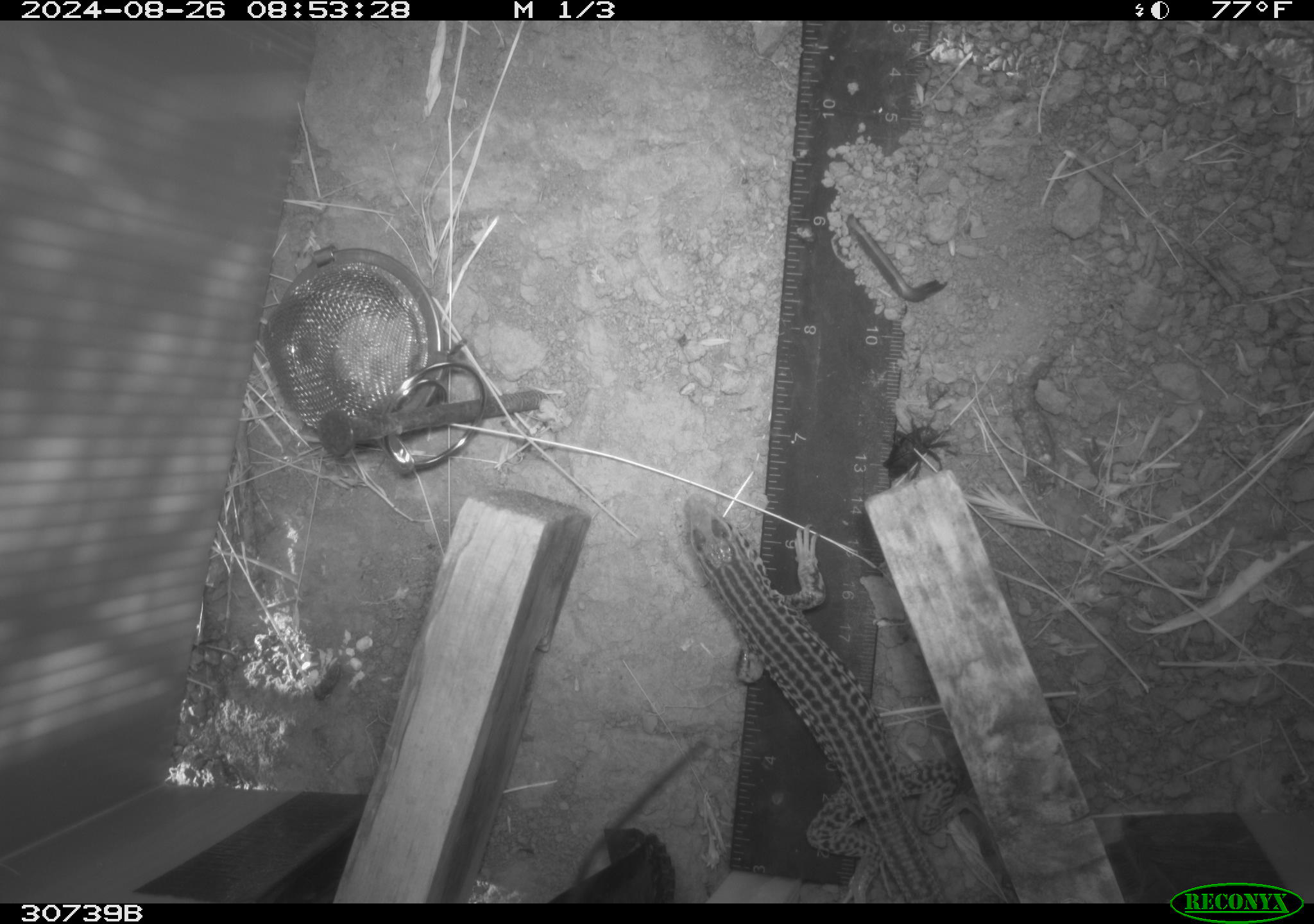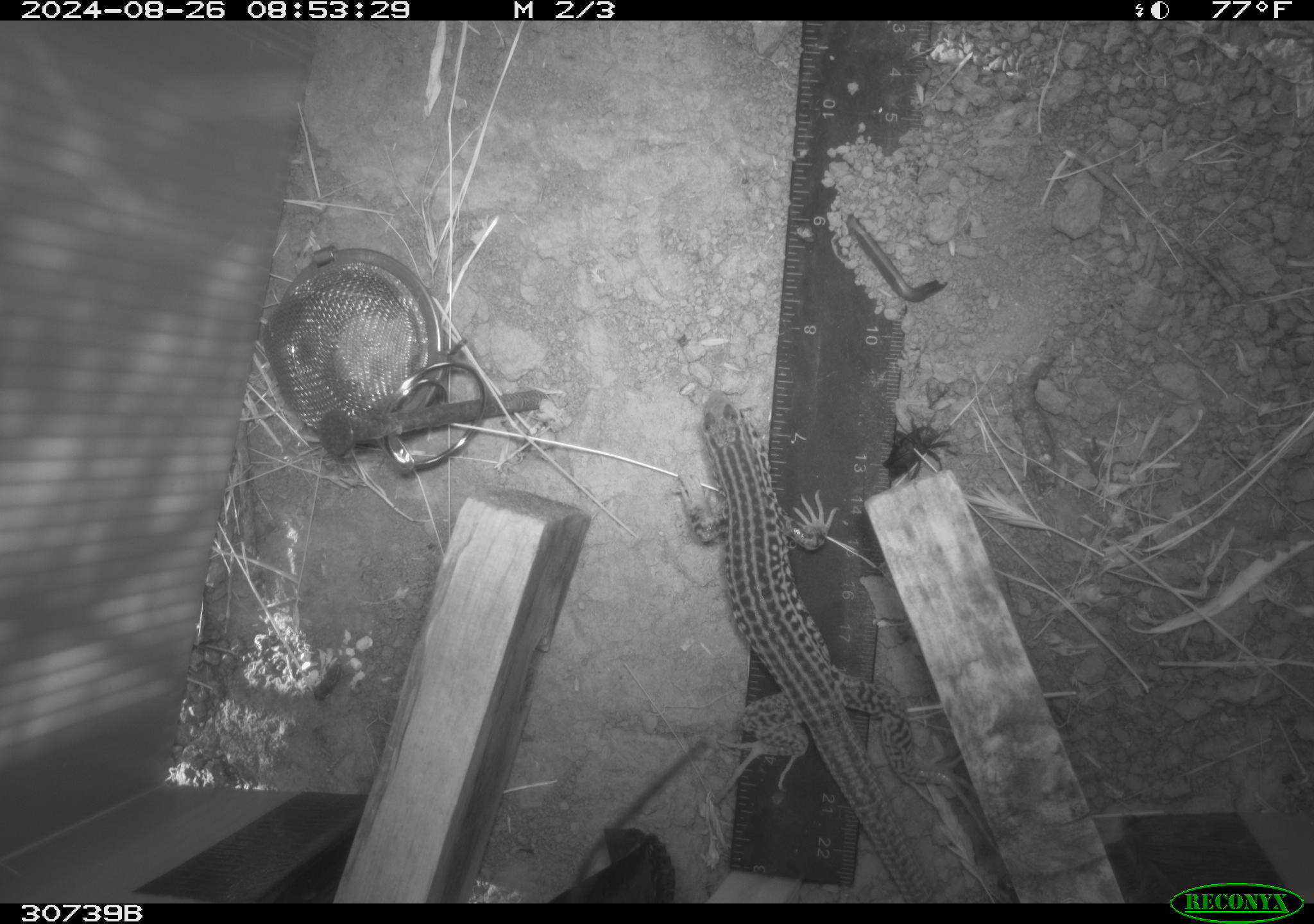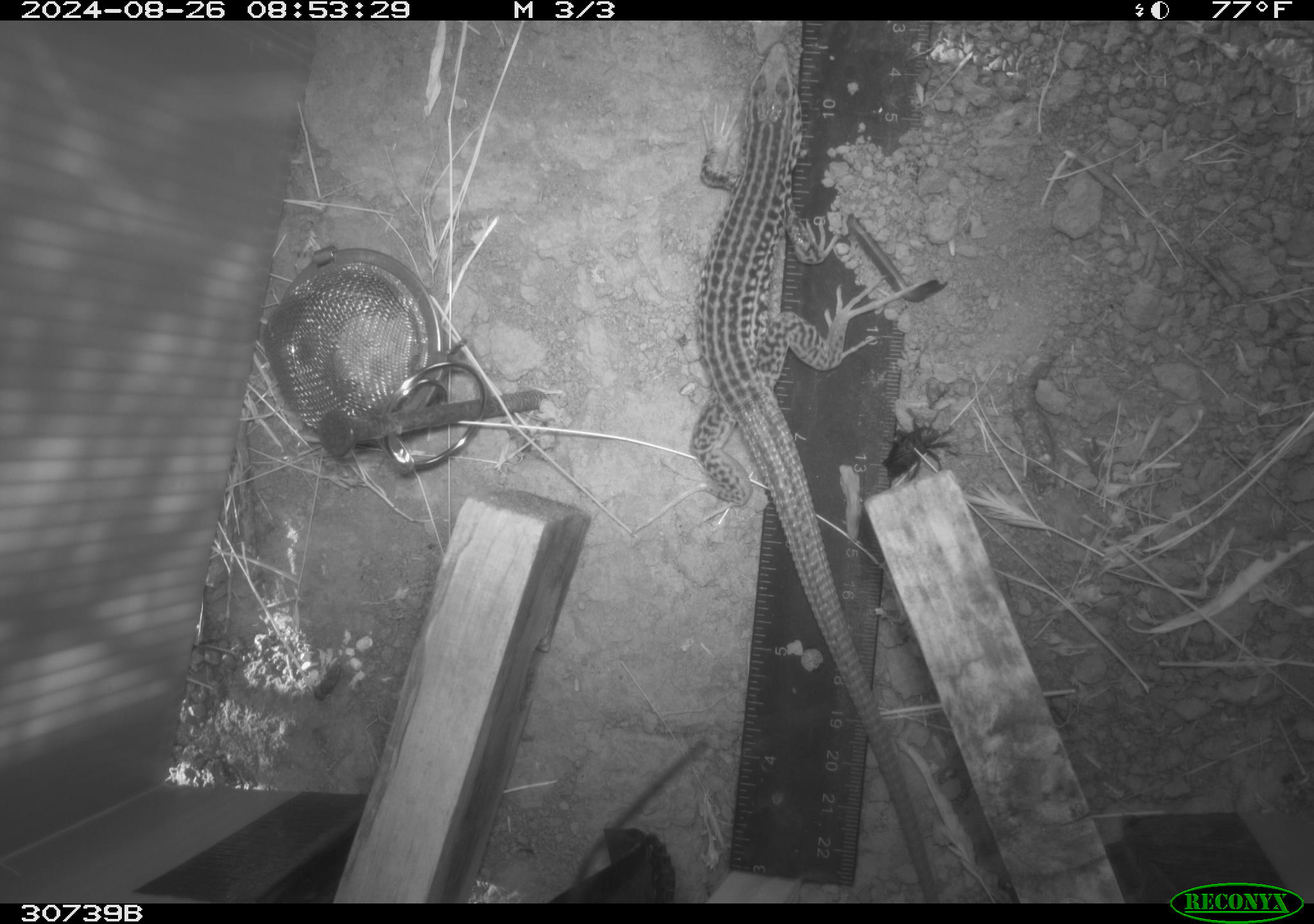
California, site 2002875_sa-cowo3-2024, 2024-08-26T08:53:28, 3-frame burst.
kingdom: Animalia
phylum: Chordata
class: Reptilia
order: Squamata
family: Teiidae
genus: Aspidoscelis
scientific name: Aspidoscelis tigris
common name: western whiptail